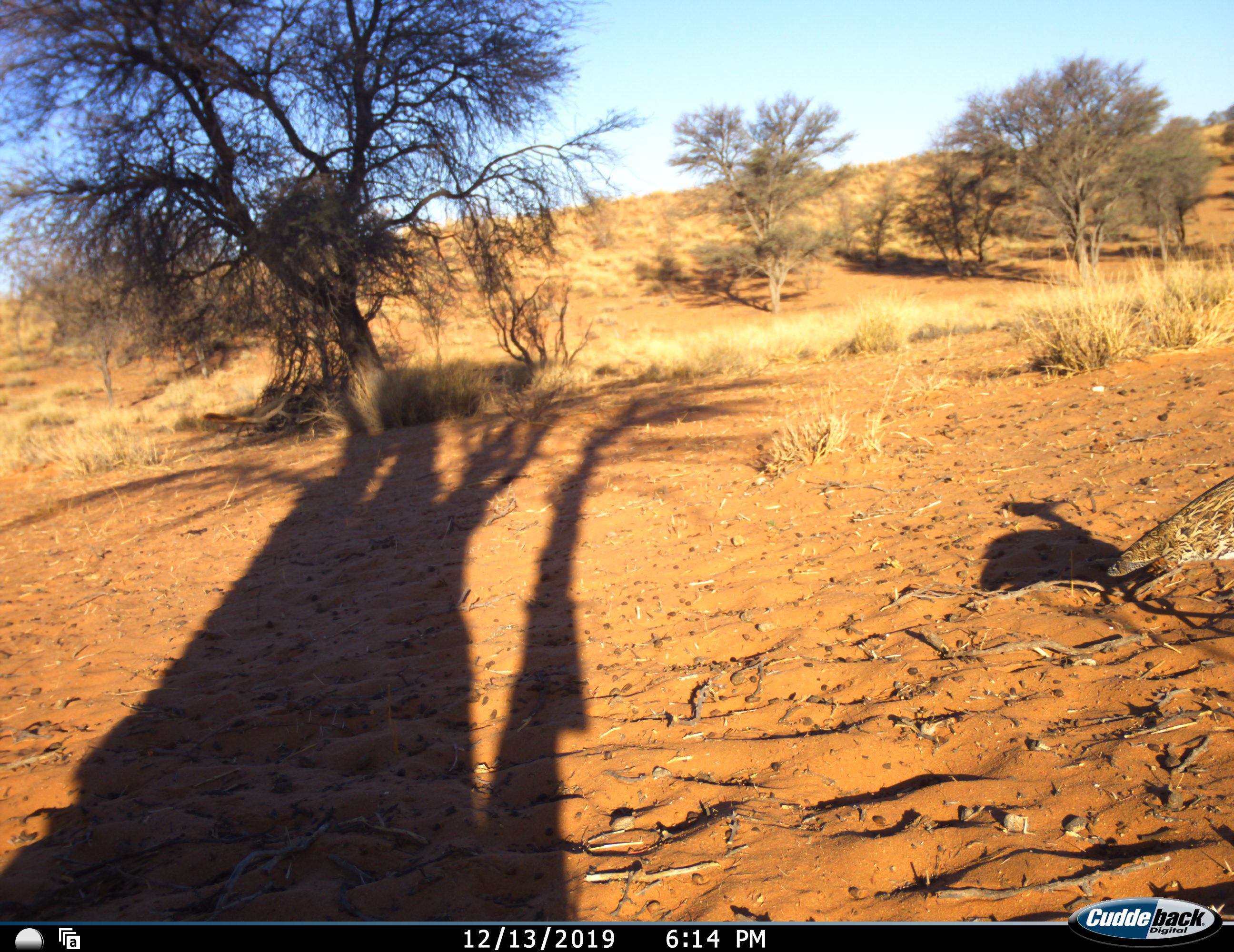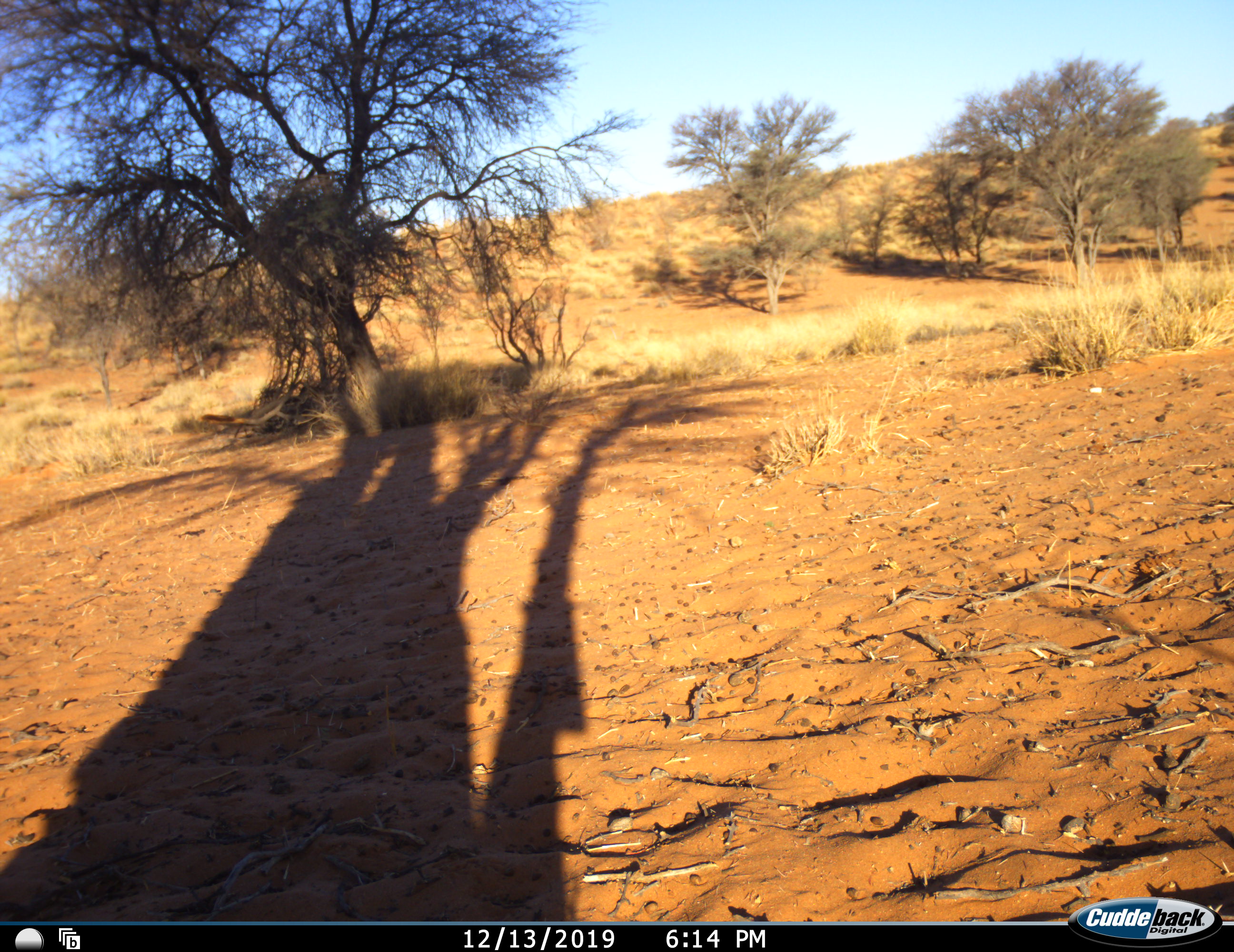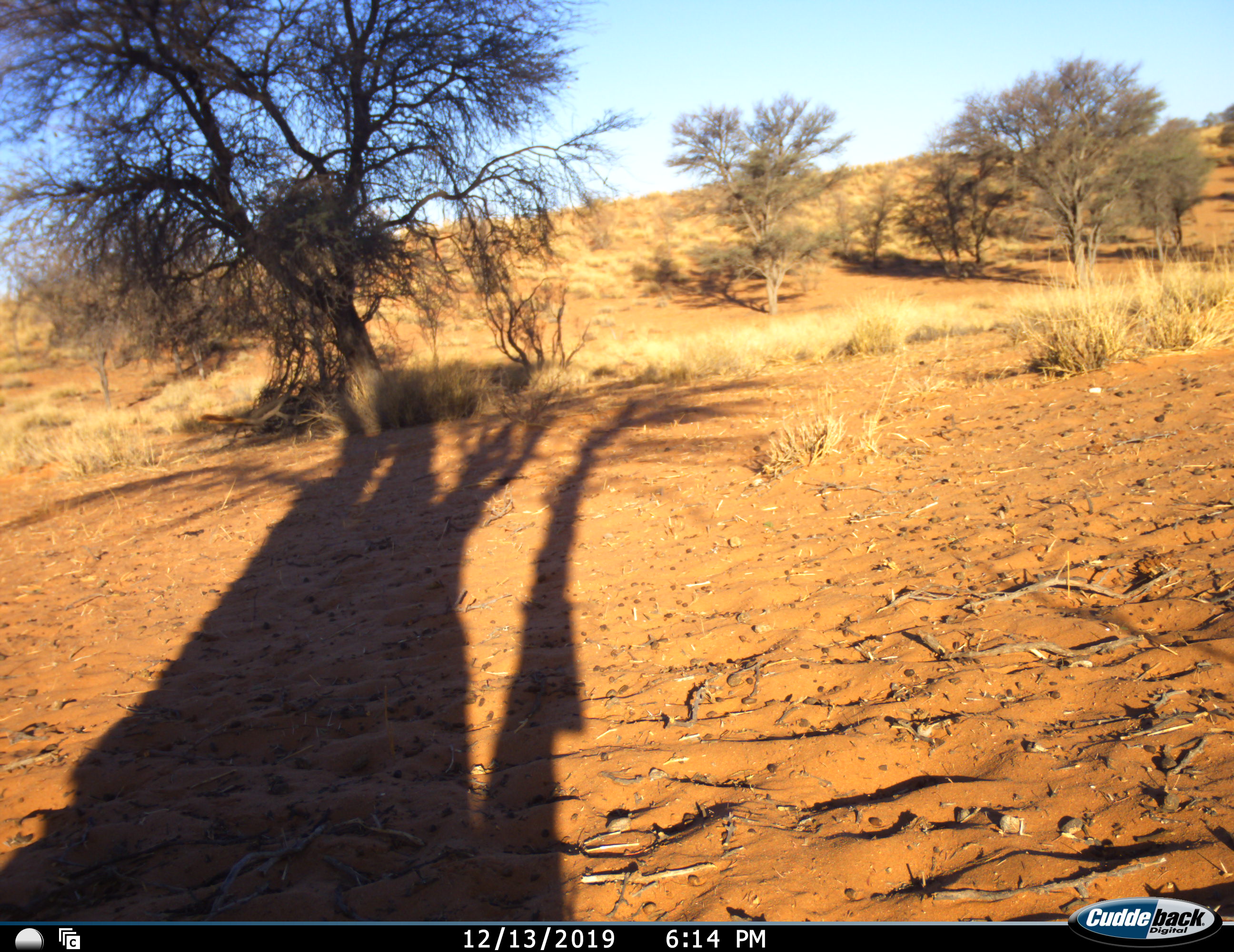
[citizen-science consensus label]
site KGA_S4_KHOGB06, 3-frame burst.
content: unidentified animal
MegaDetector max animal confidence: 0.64